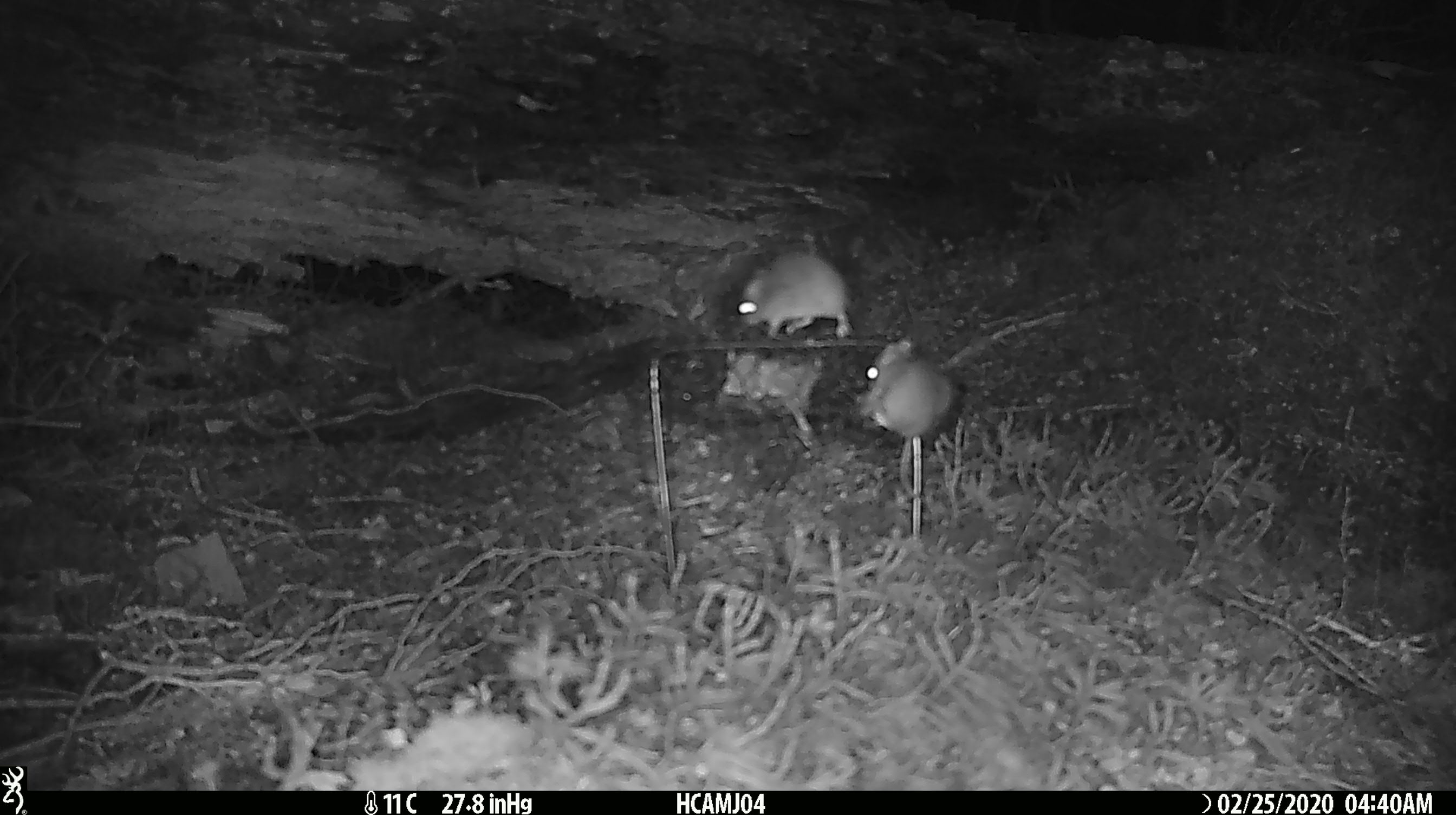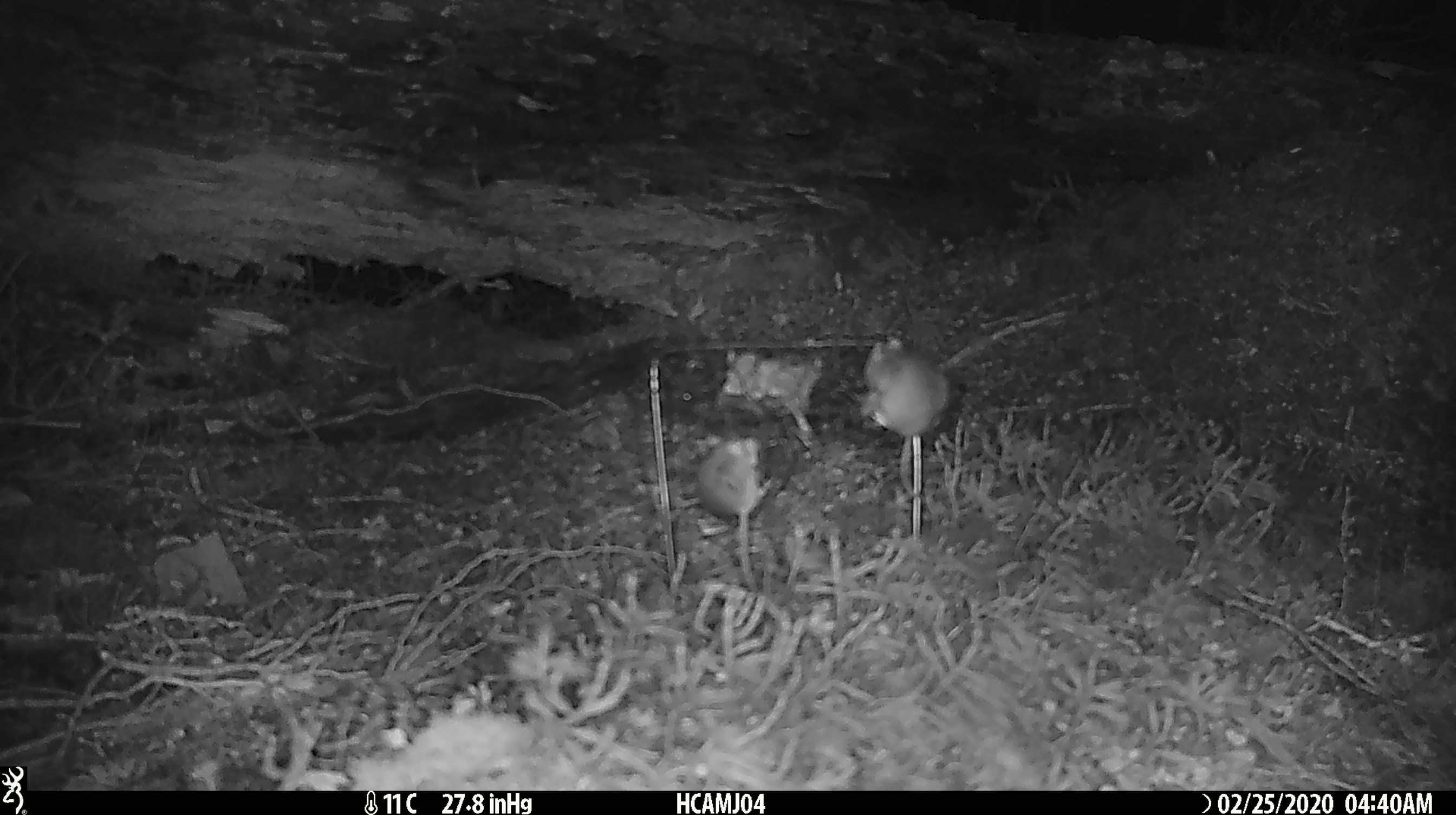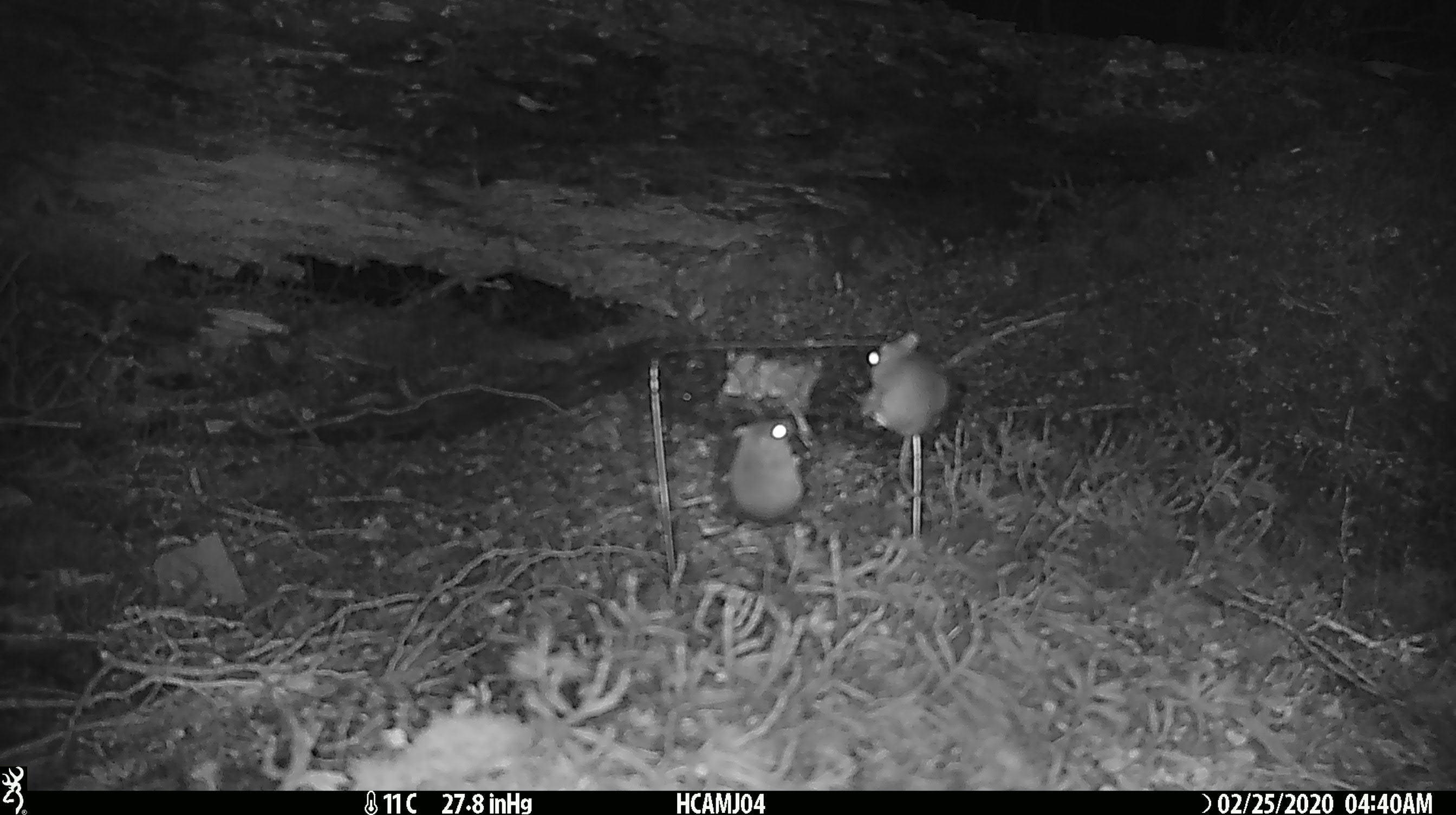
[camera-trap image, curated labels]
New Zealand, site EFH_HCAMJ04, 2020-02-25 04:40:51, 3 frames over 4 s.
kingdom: Animalia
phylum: Chordata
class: Mammalia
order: Rodentia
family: Muridae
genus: Mus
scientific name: Mus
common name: mouse